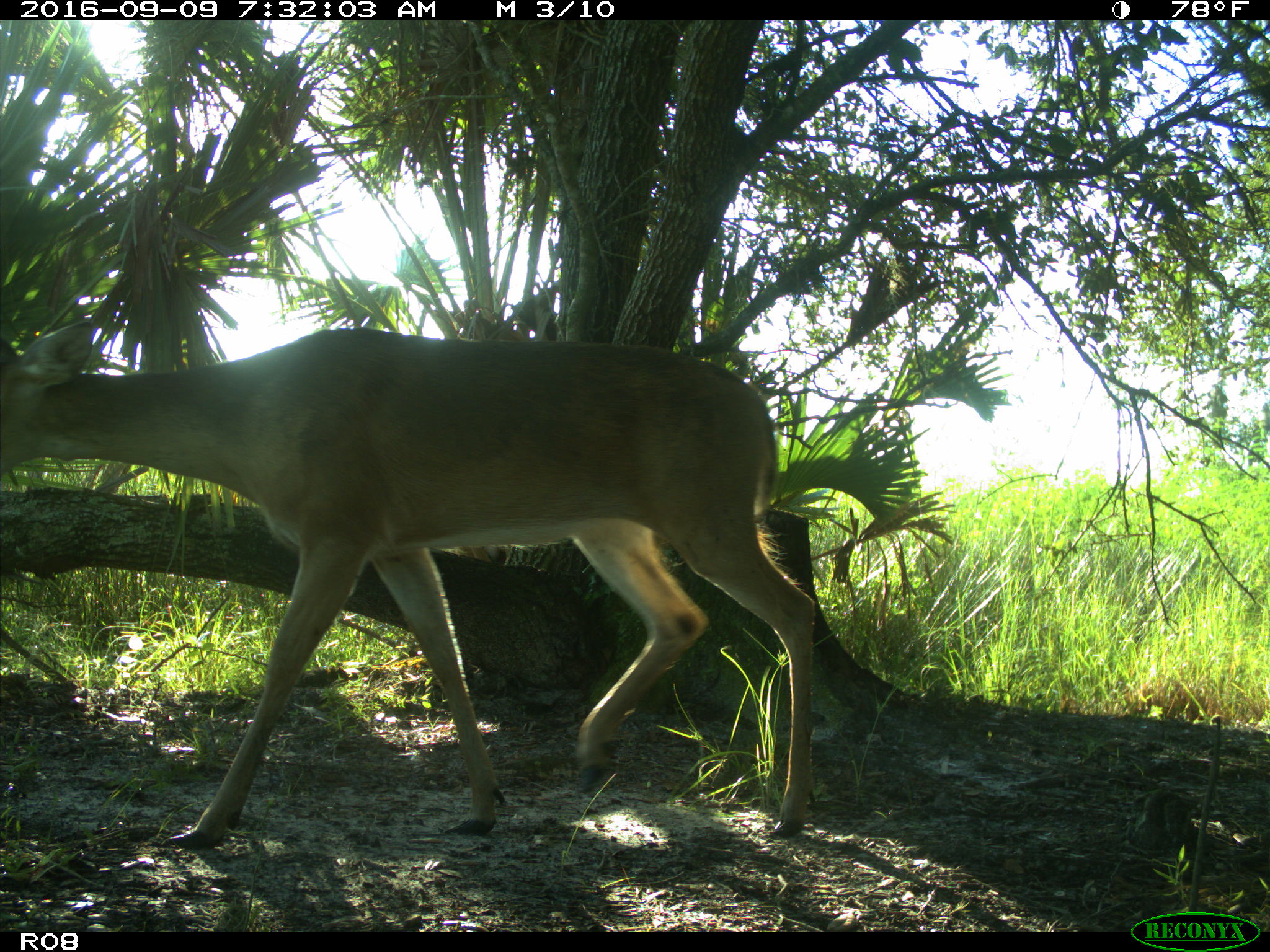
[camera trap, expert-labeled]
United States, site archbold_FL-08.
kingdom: Animalia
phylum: Chordata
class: Mammalia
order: Artiodactyla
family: Cervidae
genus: Odocoileus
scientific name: Odocoileus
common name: deer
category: unidentified deer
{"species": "unidentified deer (deer) (Odocoileus)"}